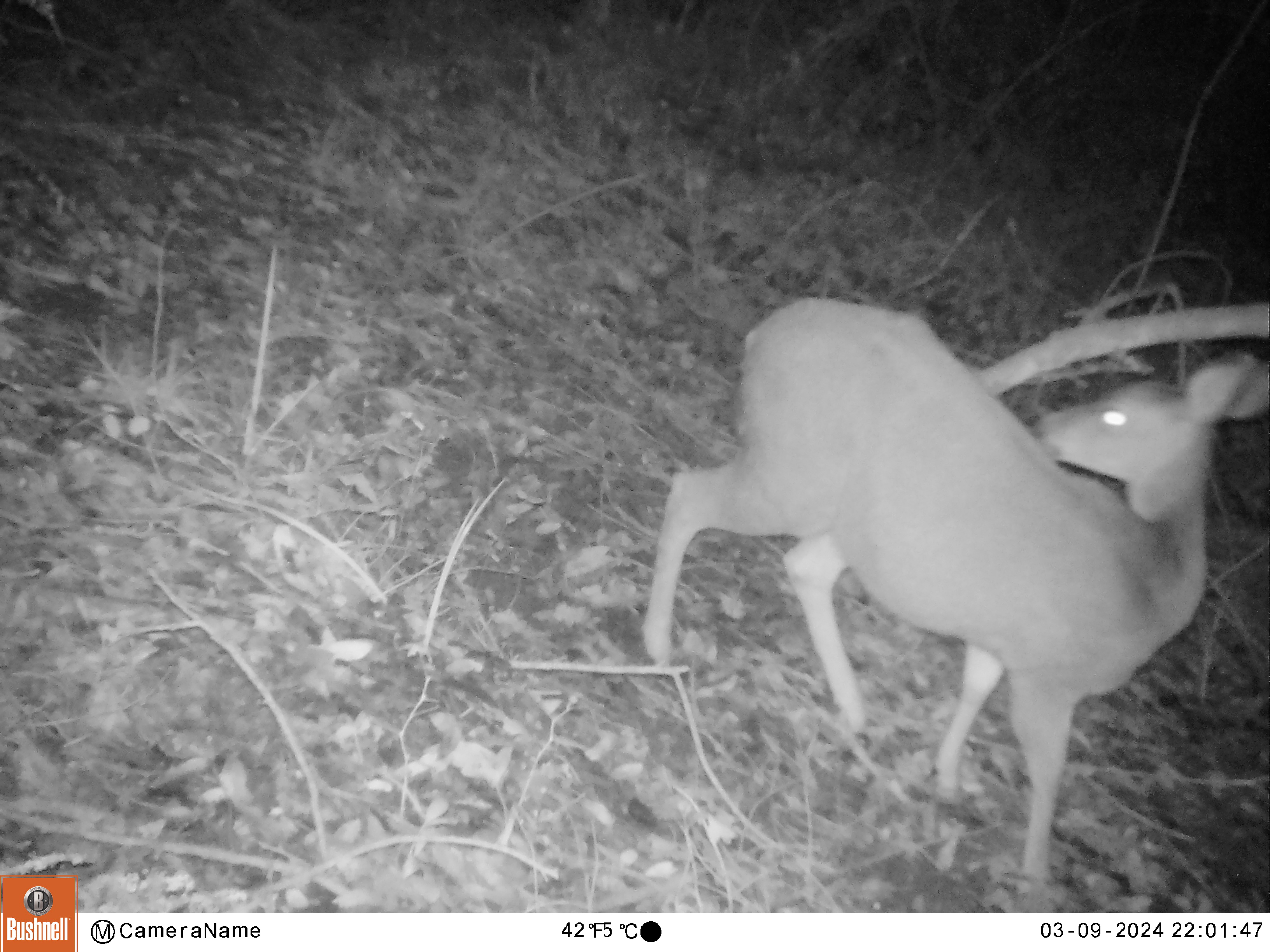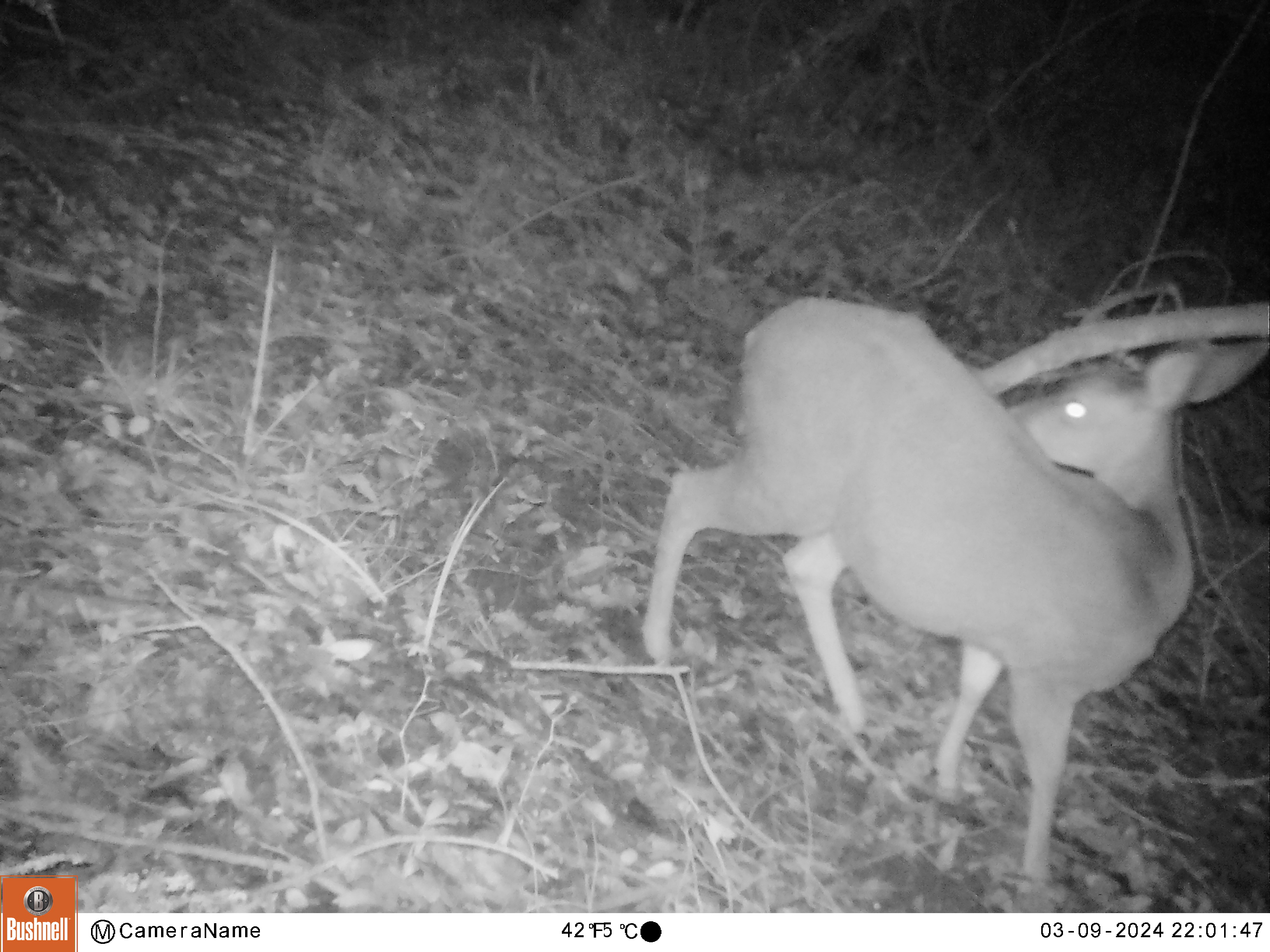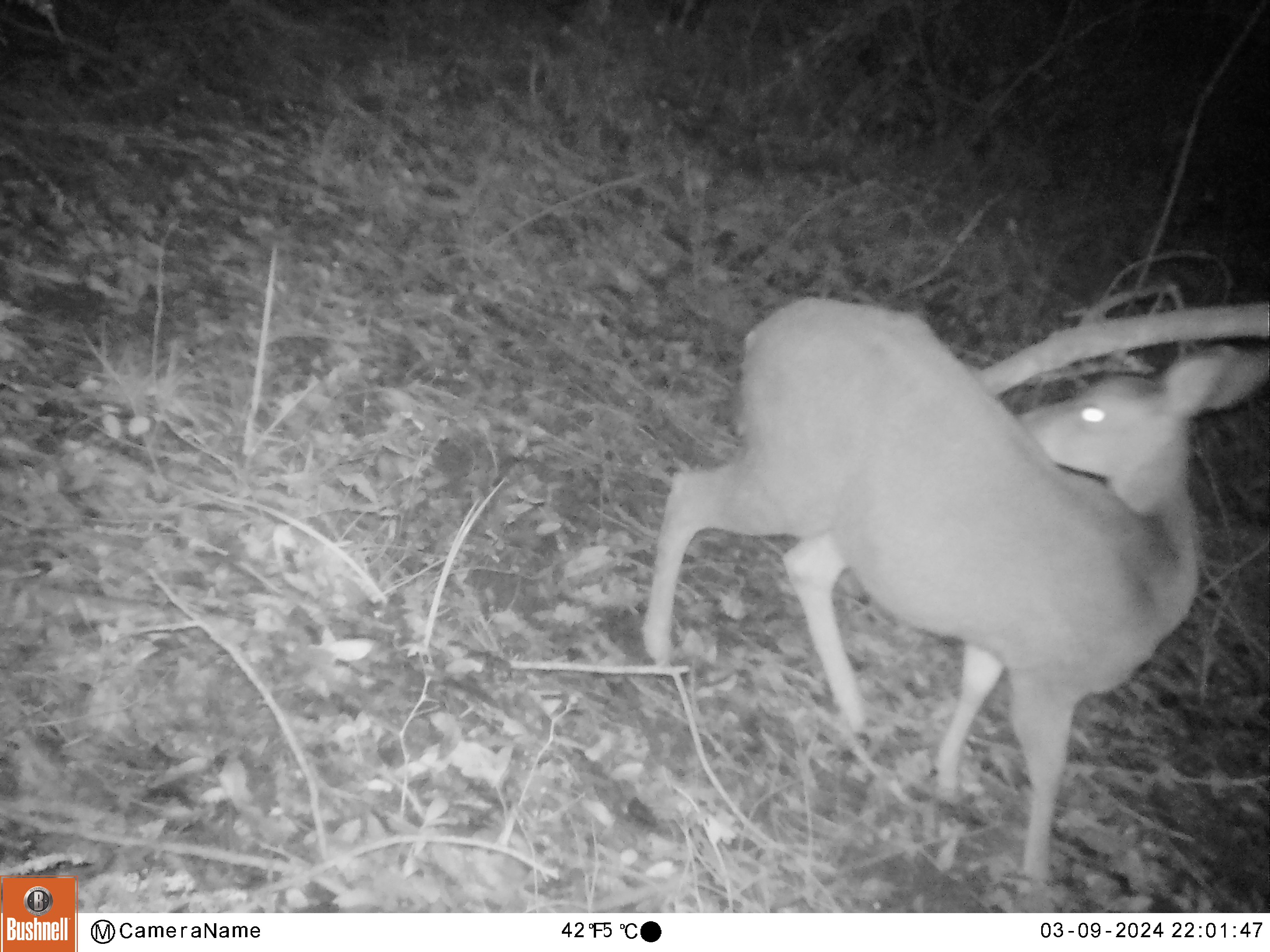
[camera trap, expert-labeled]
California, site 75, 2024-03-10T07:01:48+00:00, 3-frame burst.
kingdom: Animalia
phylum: Chordata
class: Mammalia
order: Artiodactyla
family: Cervidae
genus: Odocoileus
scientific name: Odocoileus hemionus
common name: mule deer